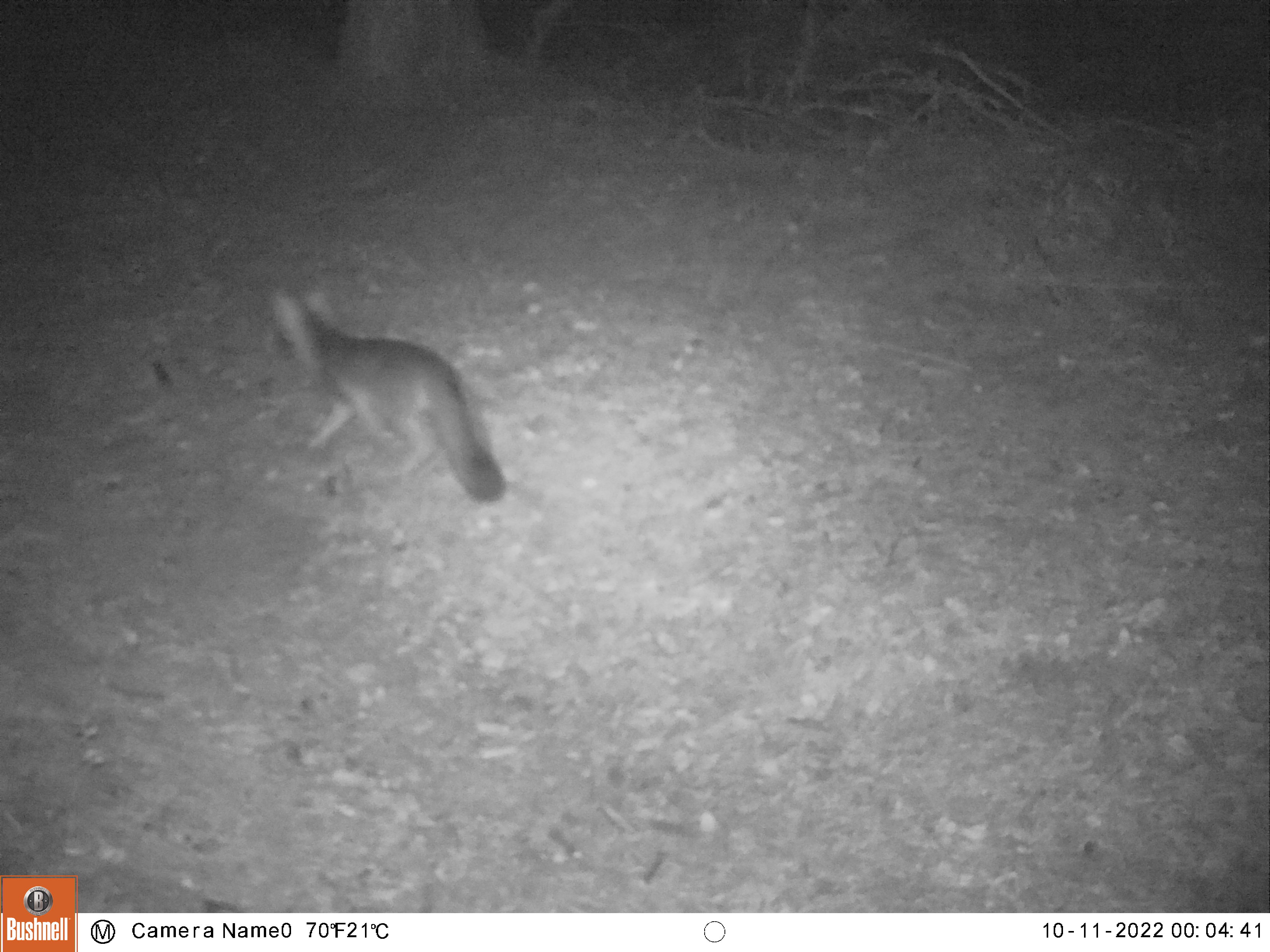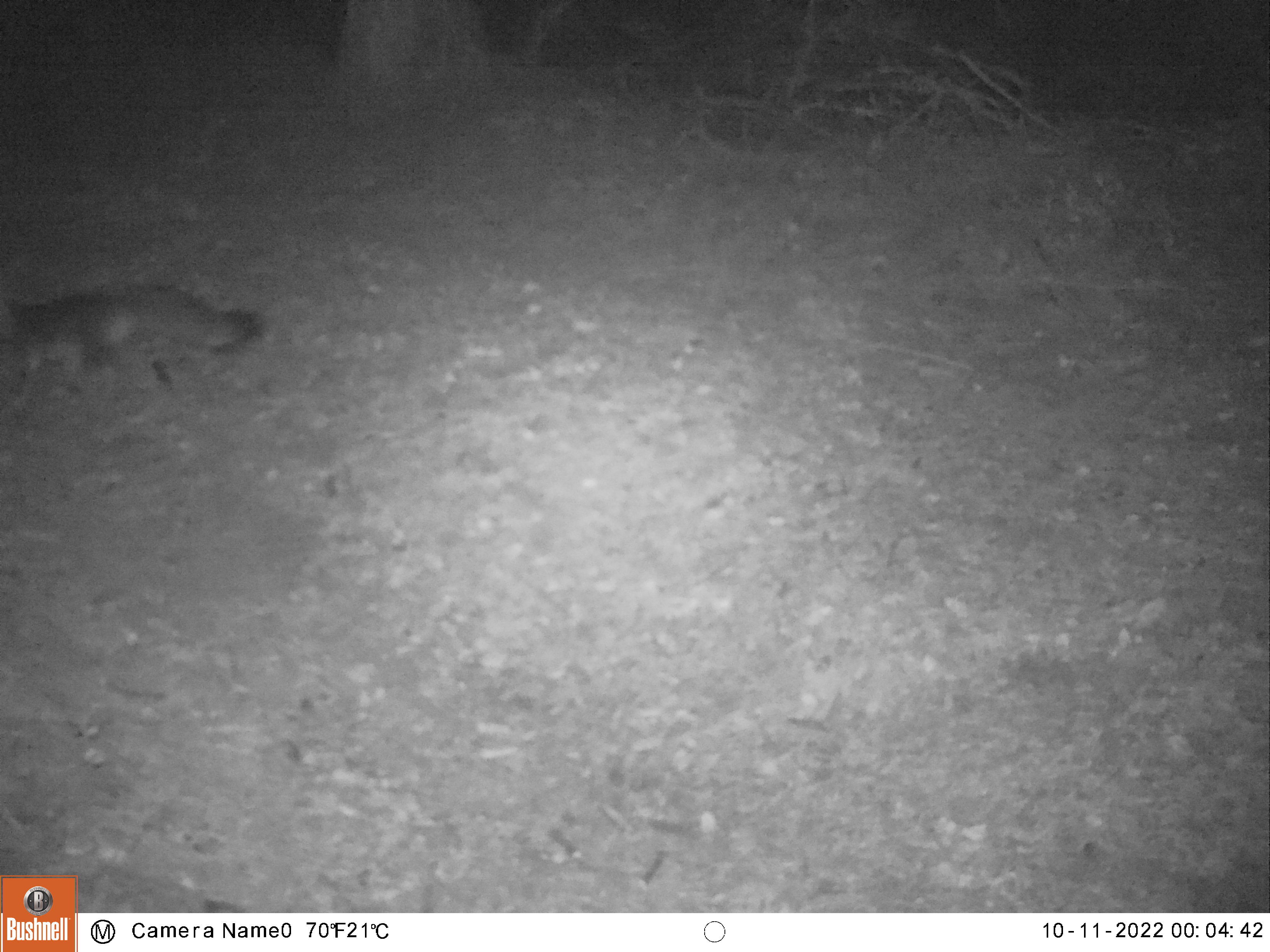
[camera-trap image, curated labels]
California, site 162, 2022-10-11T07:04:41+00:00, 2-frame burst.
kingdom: Animalia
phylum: Chordata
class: Mammalia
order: Carnivora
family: Canidae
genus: Urocyon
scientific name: Urocyon cinereoargenteus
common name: gray fox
Gray fox (Urocyon cinereoargenteus).